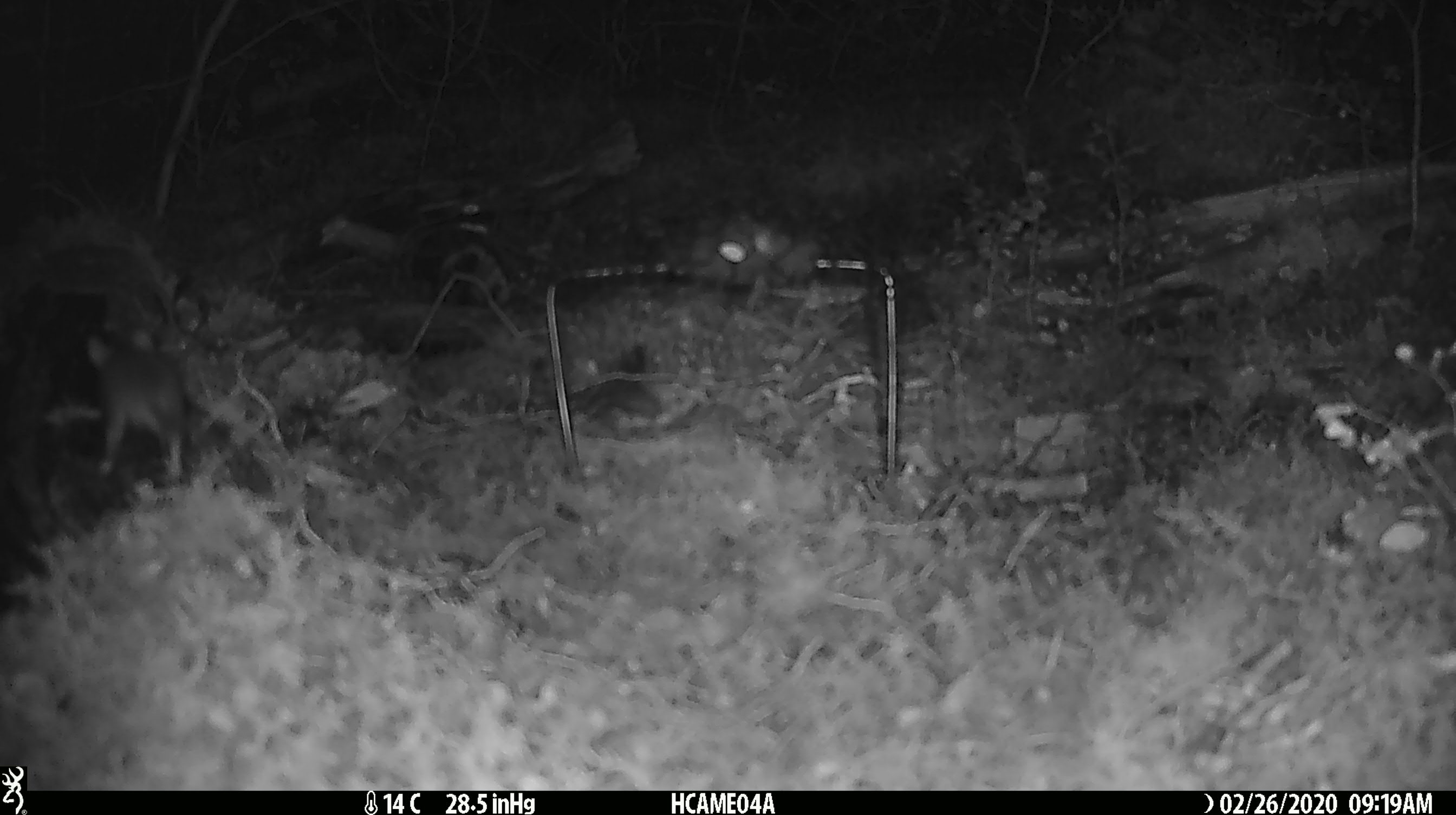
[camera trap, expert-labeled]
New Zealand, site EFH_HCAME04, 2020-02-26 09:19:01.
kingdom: Animalia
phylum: Chordata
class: Mammalia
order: Rodentia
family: Muridae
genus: Mus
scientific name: Mus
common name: mouse